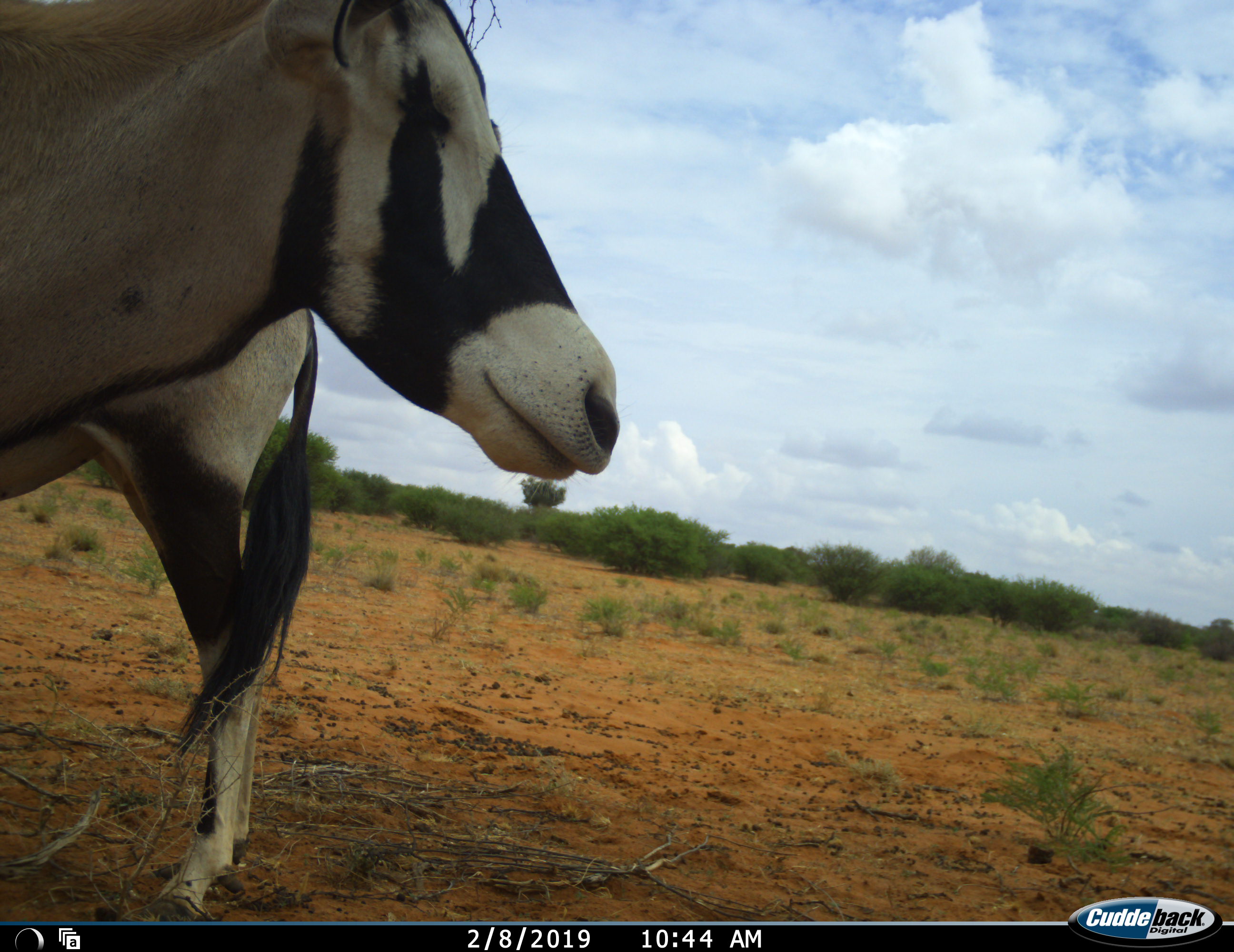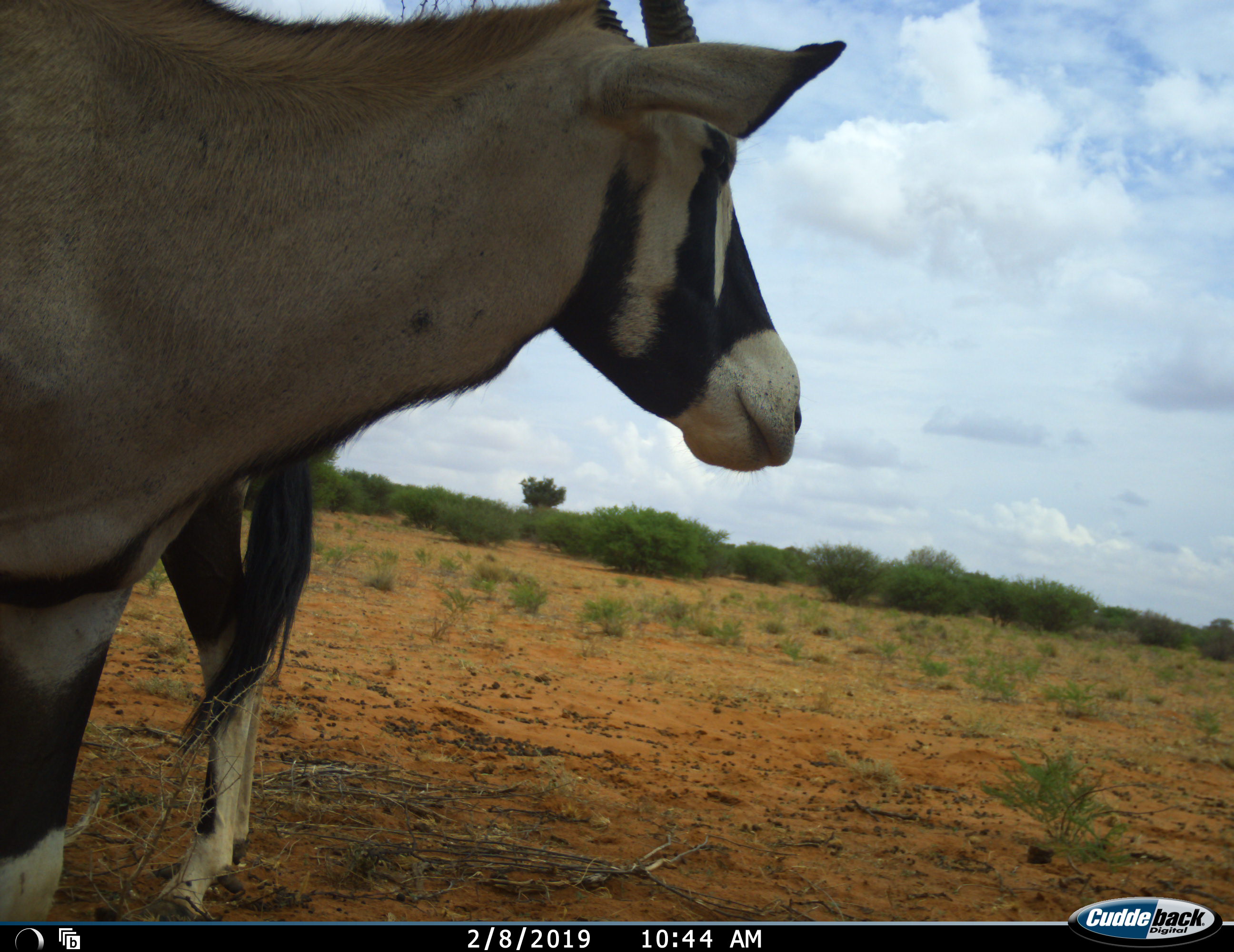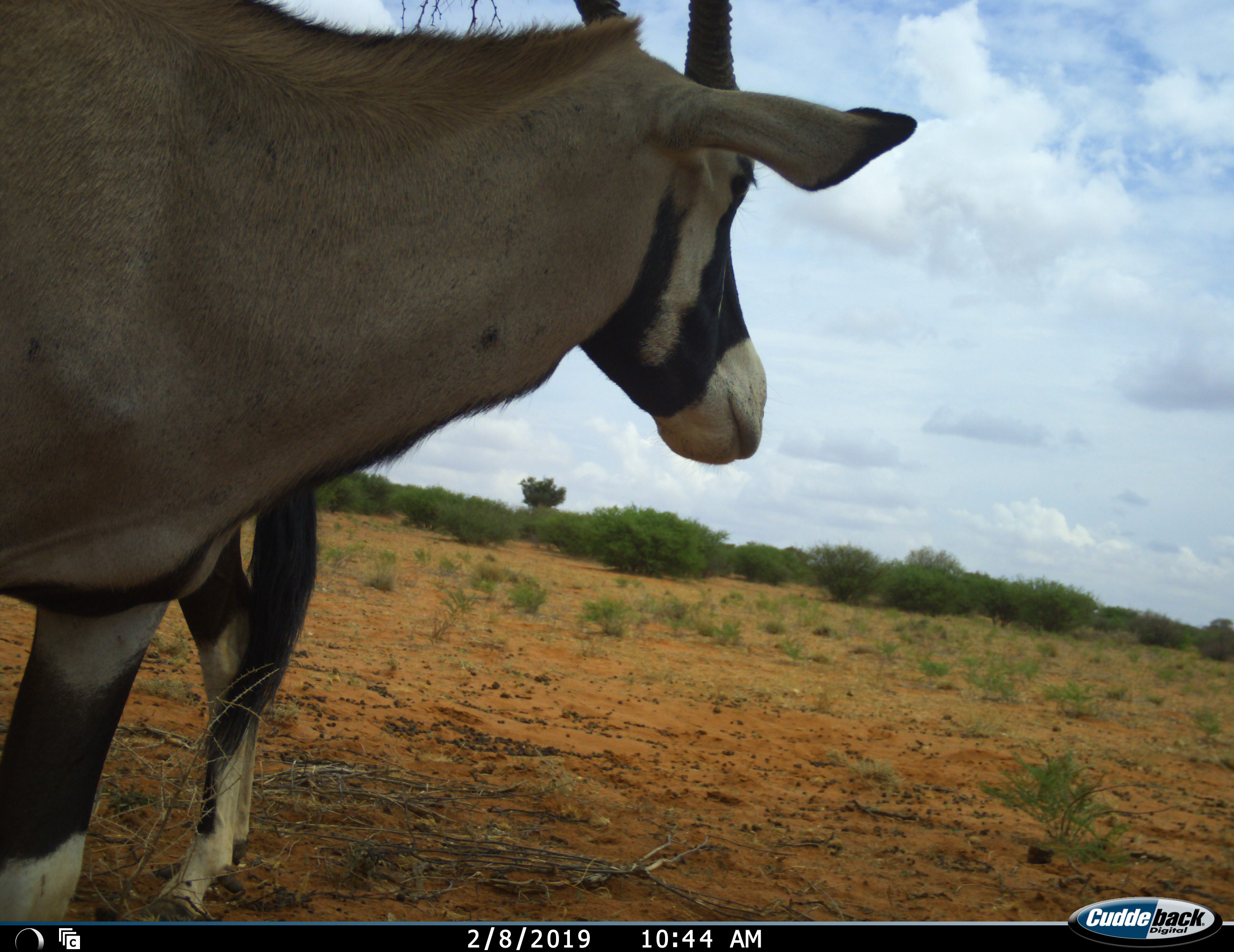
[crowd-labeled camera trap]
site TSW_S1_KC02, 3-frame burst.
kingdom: Animalia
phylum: Chordata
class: Mammalia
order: Artiodactyla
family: Bovidae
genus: Oryx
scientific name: Oryx gazella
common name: gemsbok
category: oryx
Oryx (gemsbok) (Oryx gazella), count 2. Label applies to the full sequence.